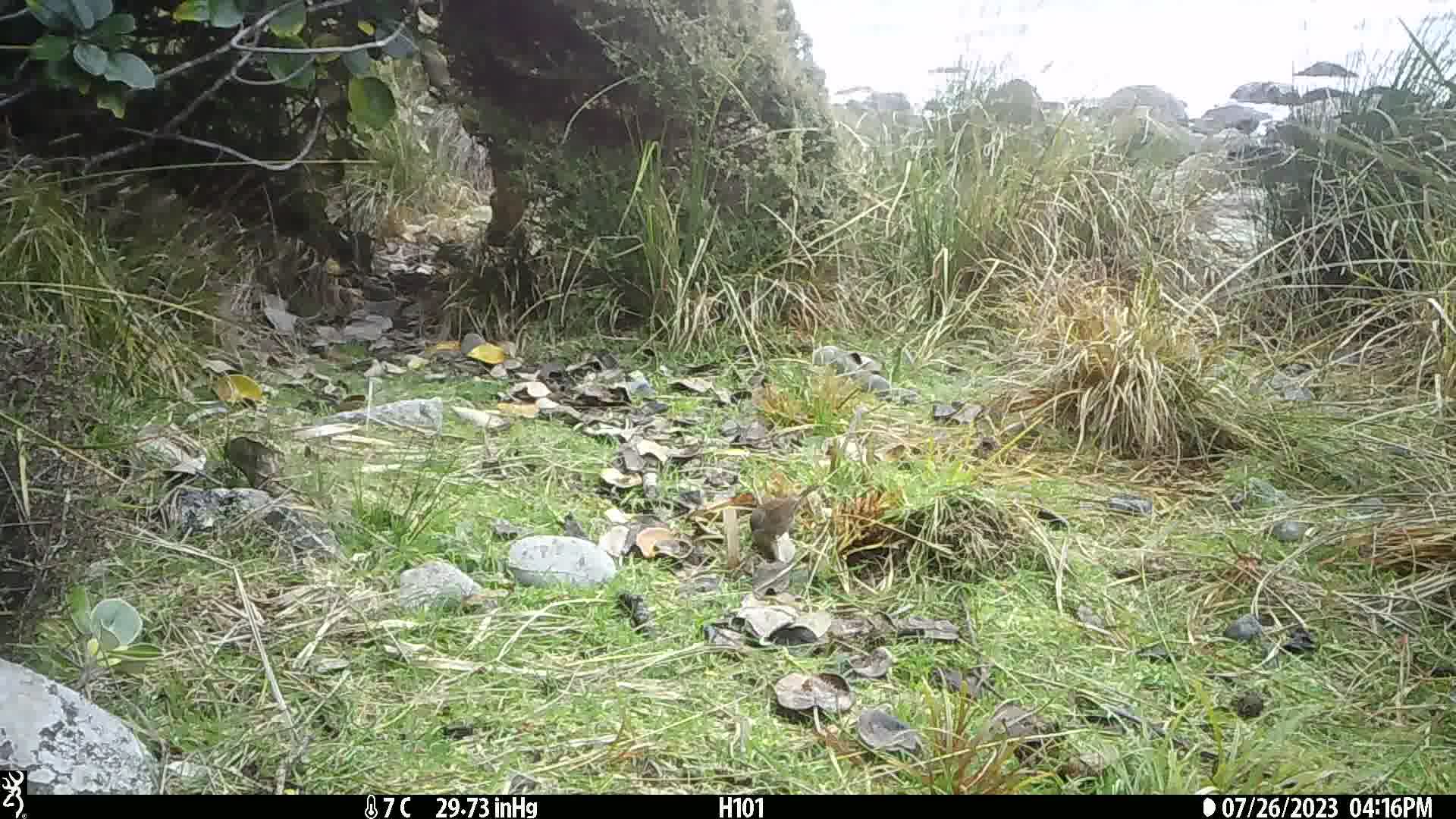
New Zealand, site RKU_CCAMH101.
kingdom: Animalia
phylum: Chordata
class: Aves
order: Passeriformes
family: Prunellidae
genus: Prunella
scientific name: Prunella modularis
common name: dunnock